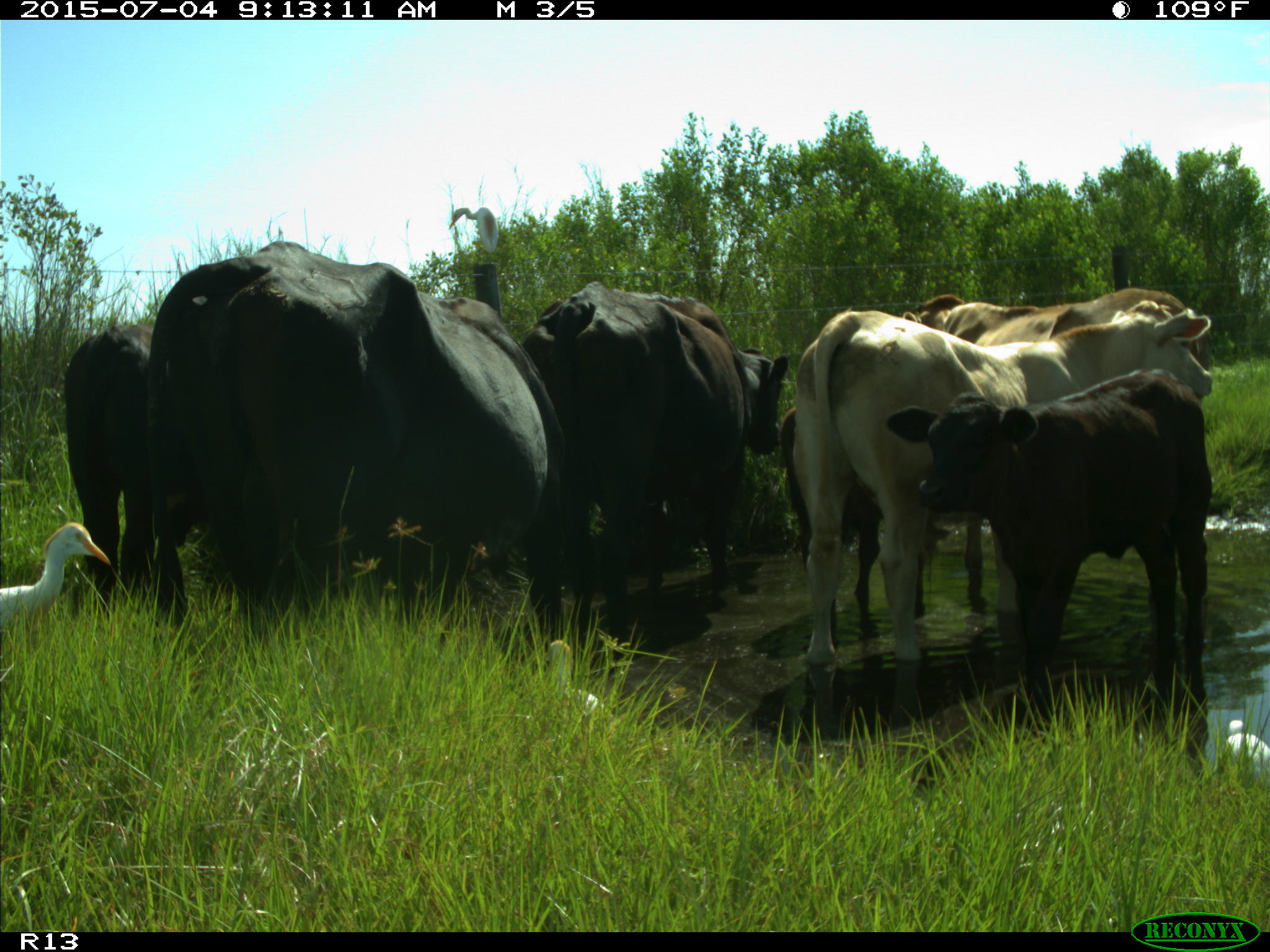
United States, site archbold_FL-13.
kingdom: Animalia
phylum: Chordata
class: Mammalia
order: Artiodactyla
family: Bovidae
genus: Bos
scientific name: Bos taurus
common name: domestic cow